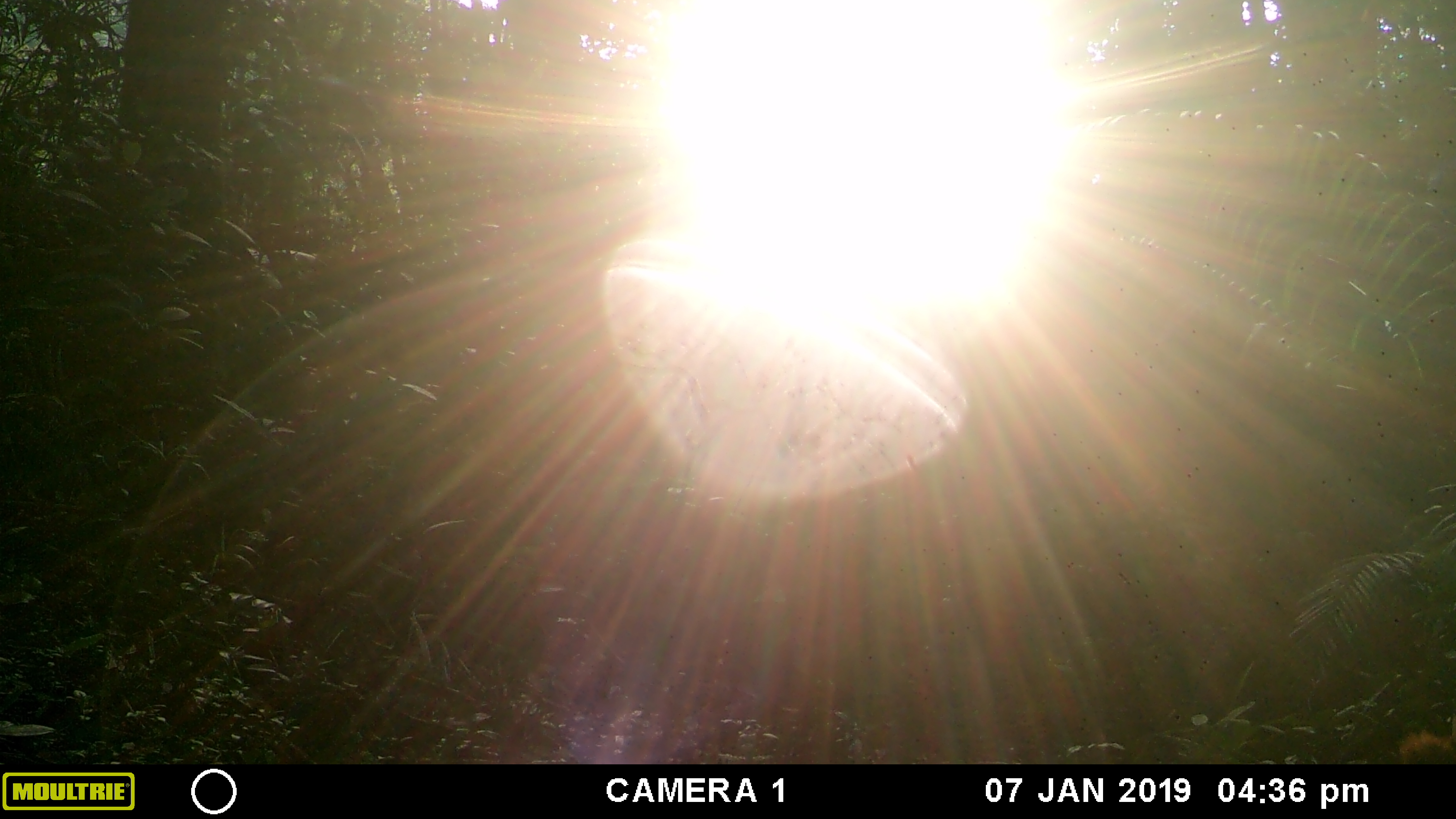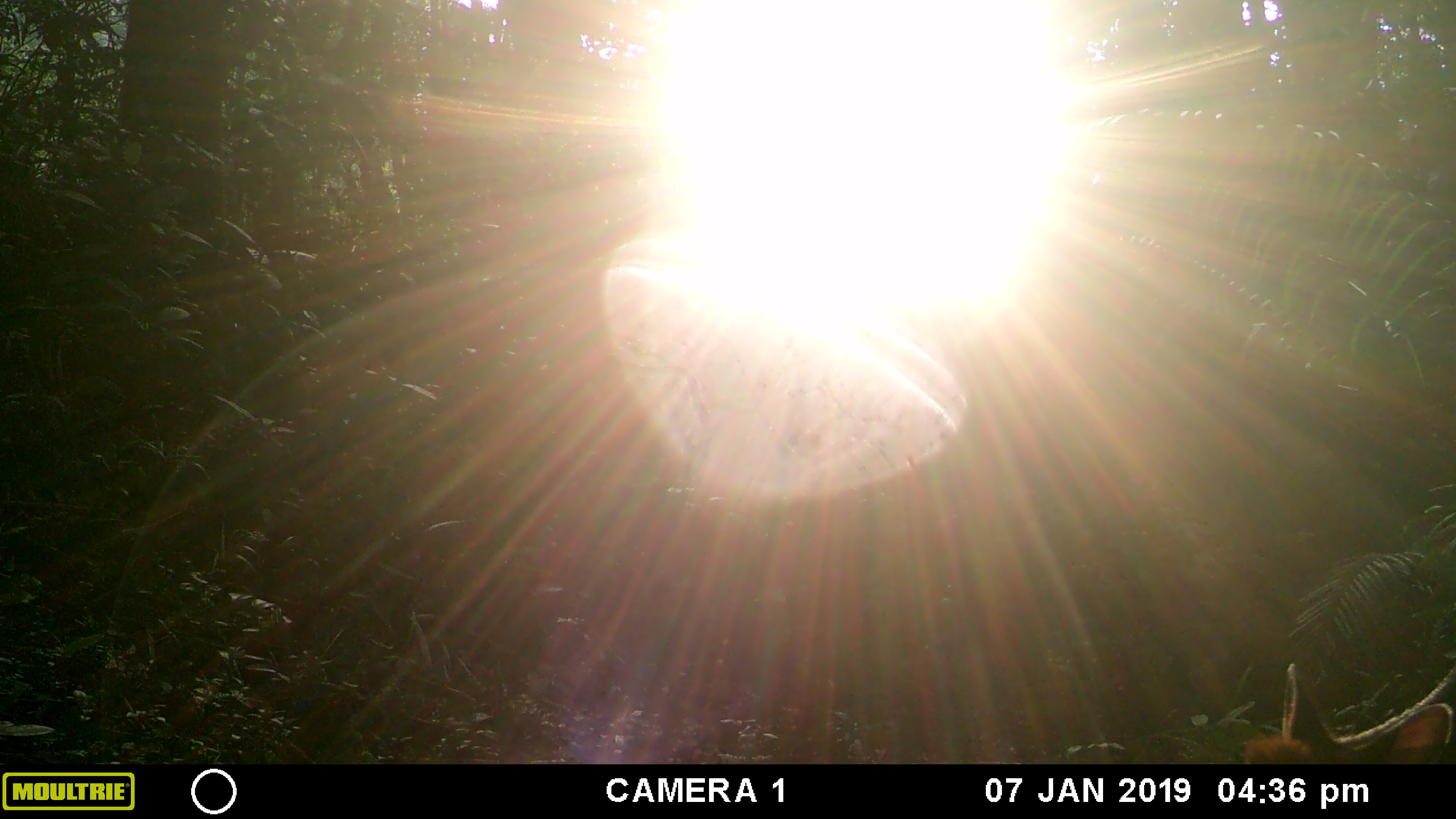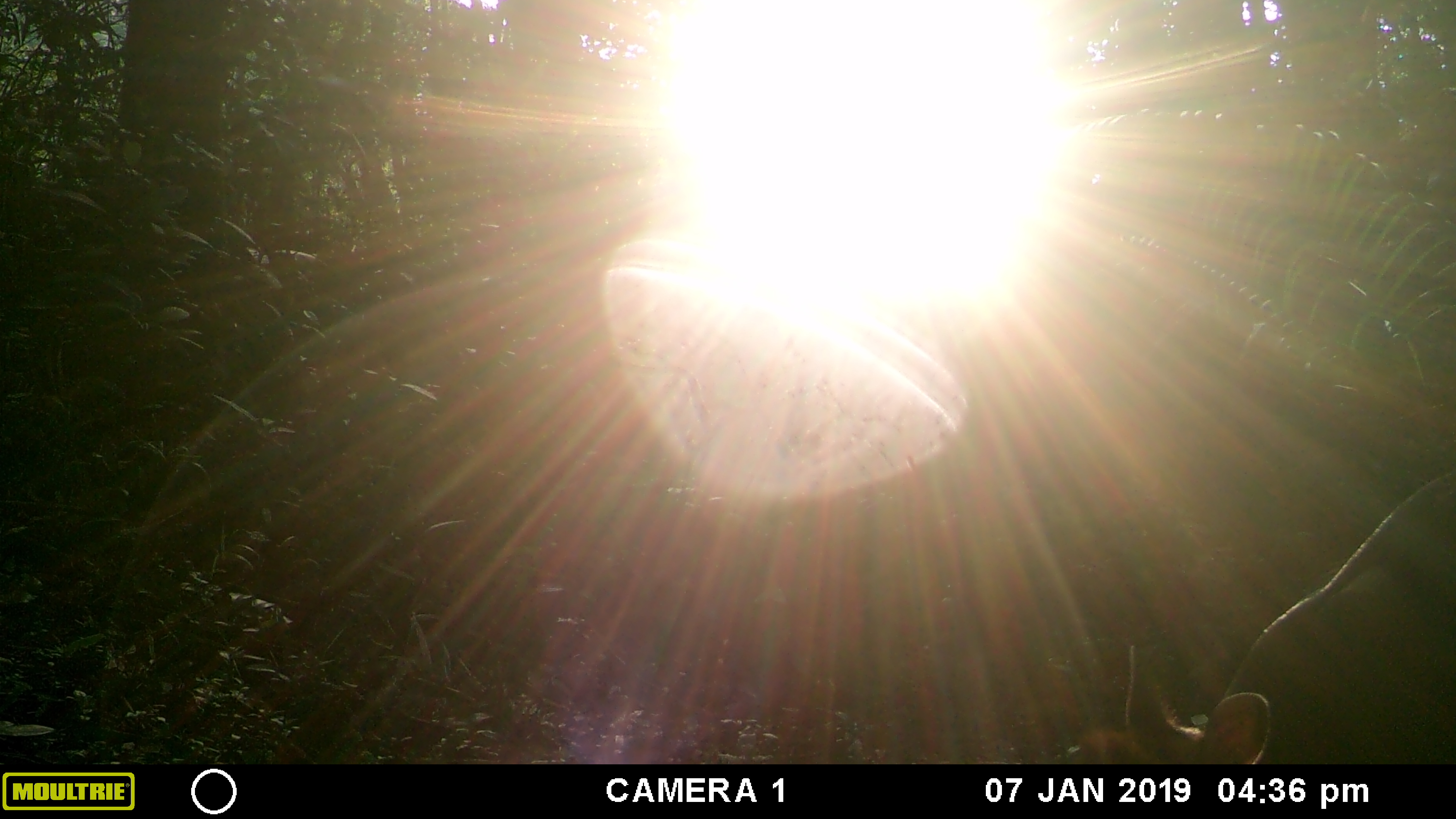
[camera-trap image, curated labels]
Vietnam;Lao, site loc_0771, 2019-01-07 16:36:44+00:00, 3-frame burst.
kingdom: Animalia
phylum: Chordata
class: Mammalia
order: Artiodactyla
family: Cervidae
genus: Muntiacus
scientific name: Muntiacus rooseveltorum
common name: roosevelt's muntjac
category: roosevelts muntjac group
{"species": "roosevelts muntjac group (roosevelt's muntjac) (Muntiacus rooseveltorum)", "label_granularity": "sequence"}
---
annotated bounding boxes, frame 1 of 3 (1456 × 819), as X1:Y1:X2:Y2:
roosevelts muntjac group: 1397:712:1456:764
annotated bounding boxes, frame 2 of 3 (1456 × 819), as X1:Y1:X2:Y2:
roosevelts muntjac group: 1240:661:1456:763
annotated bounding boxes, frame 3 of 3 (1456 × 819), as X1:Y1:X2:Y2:
roosevelts muntjac group: 1075:644:1273:764